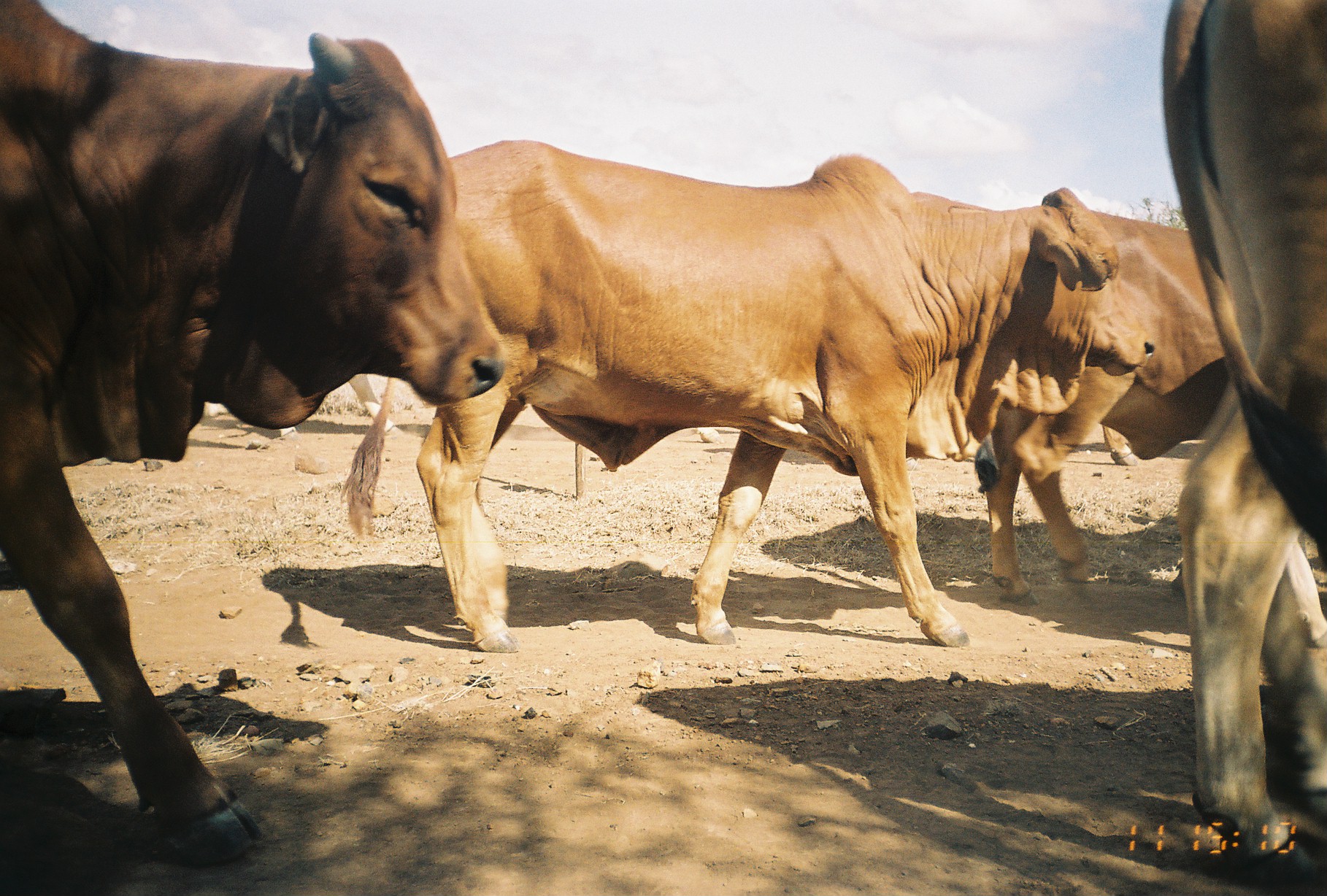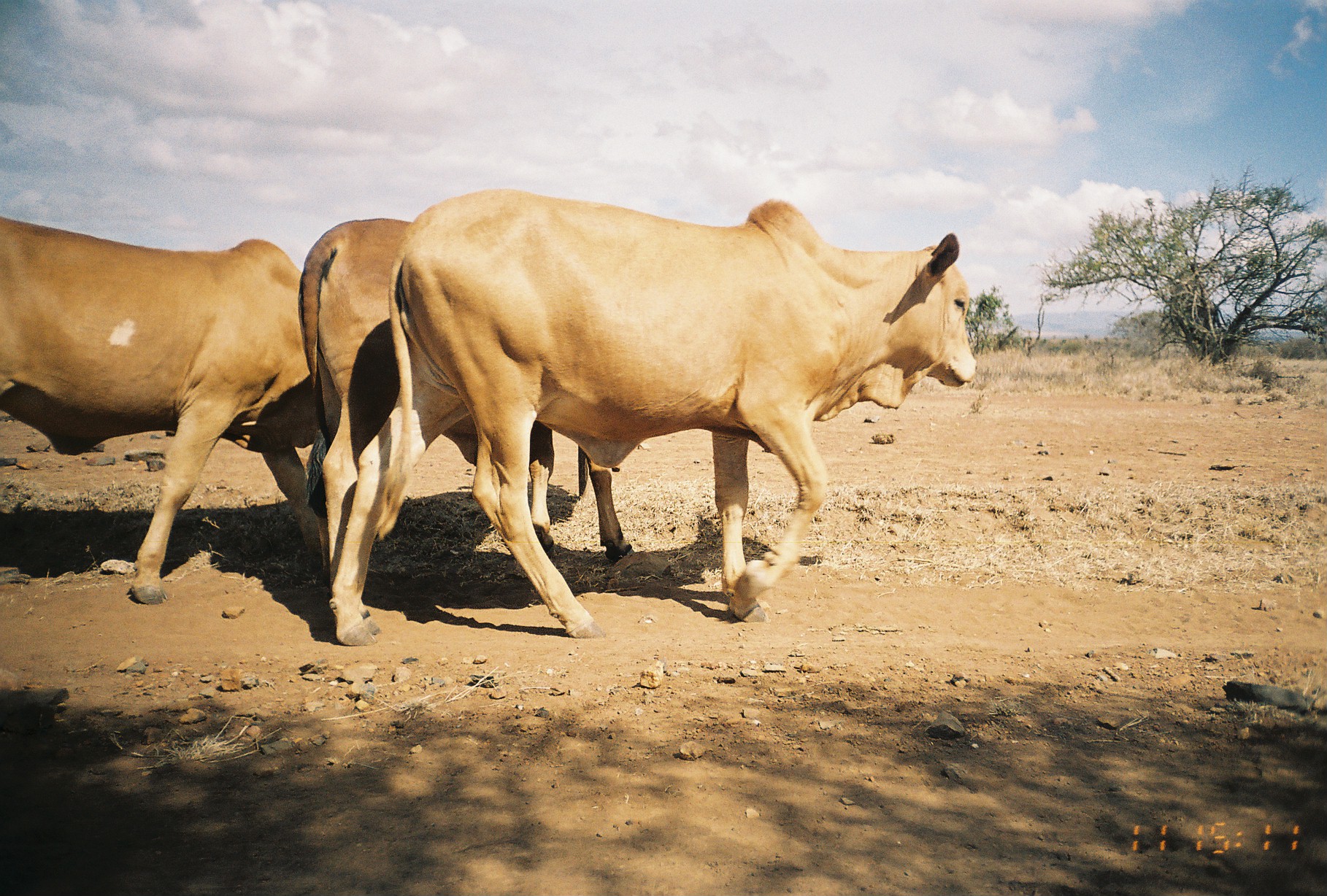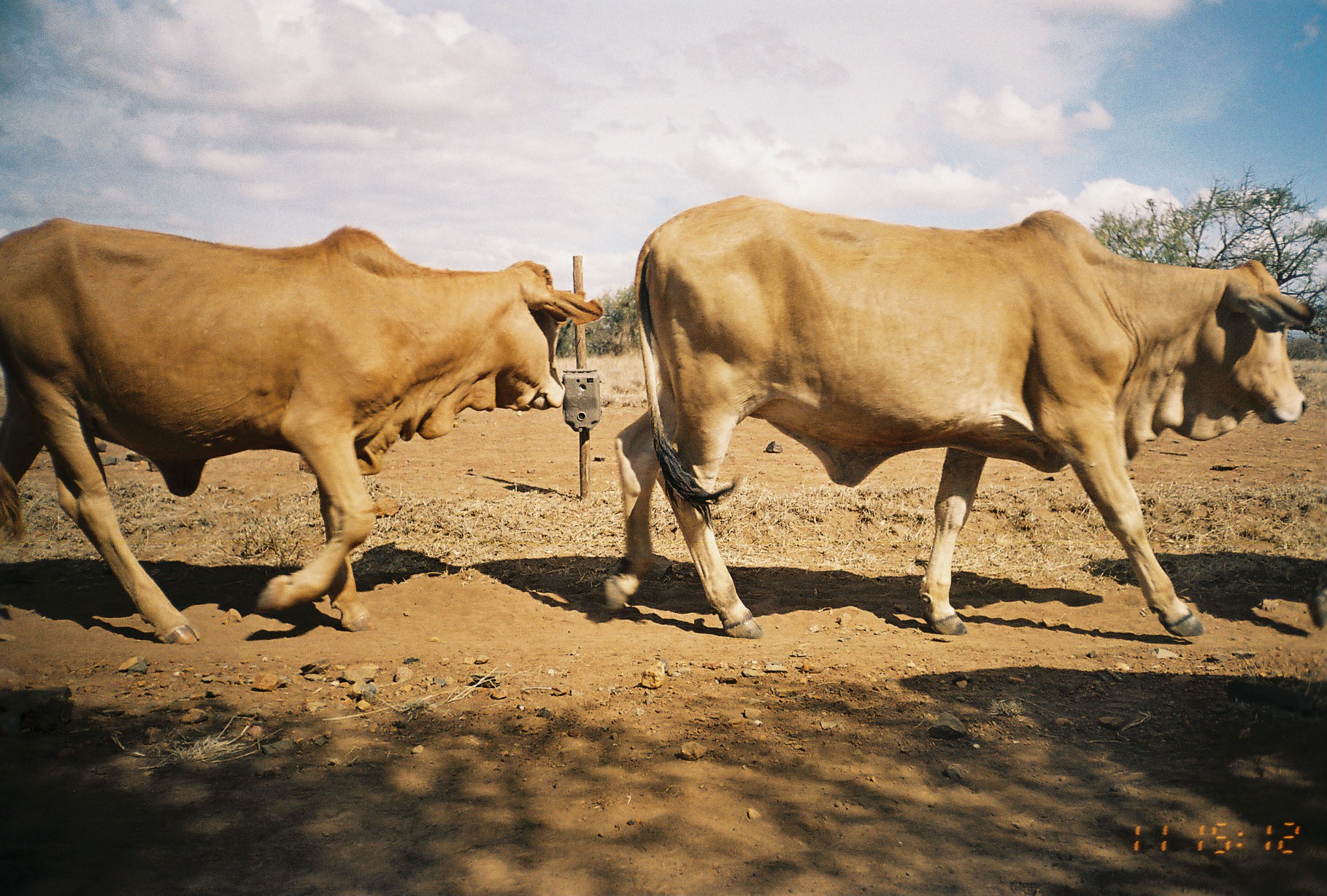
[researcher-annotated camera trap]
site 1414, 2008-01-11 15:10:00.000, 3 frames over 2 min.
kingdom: Animalia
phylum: Chordata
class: Mammalia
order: Artiodactyla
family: Bovidae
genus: Bos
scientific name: Bos taurus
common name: domestic cattle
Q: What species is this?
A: Bos taurus (domestic cattle).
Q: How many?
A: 4.